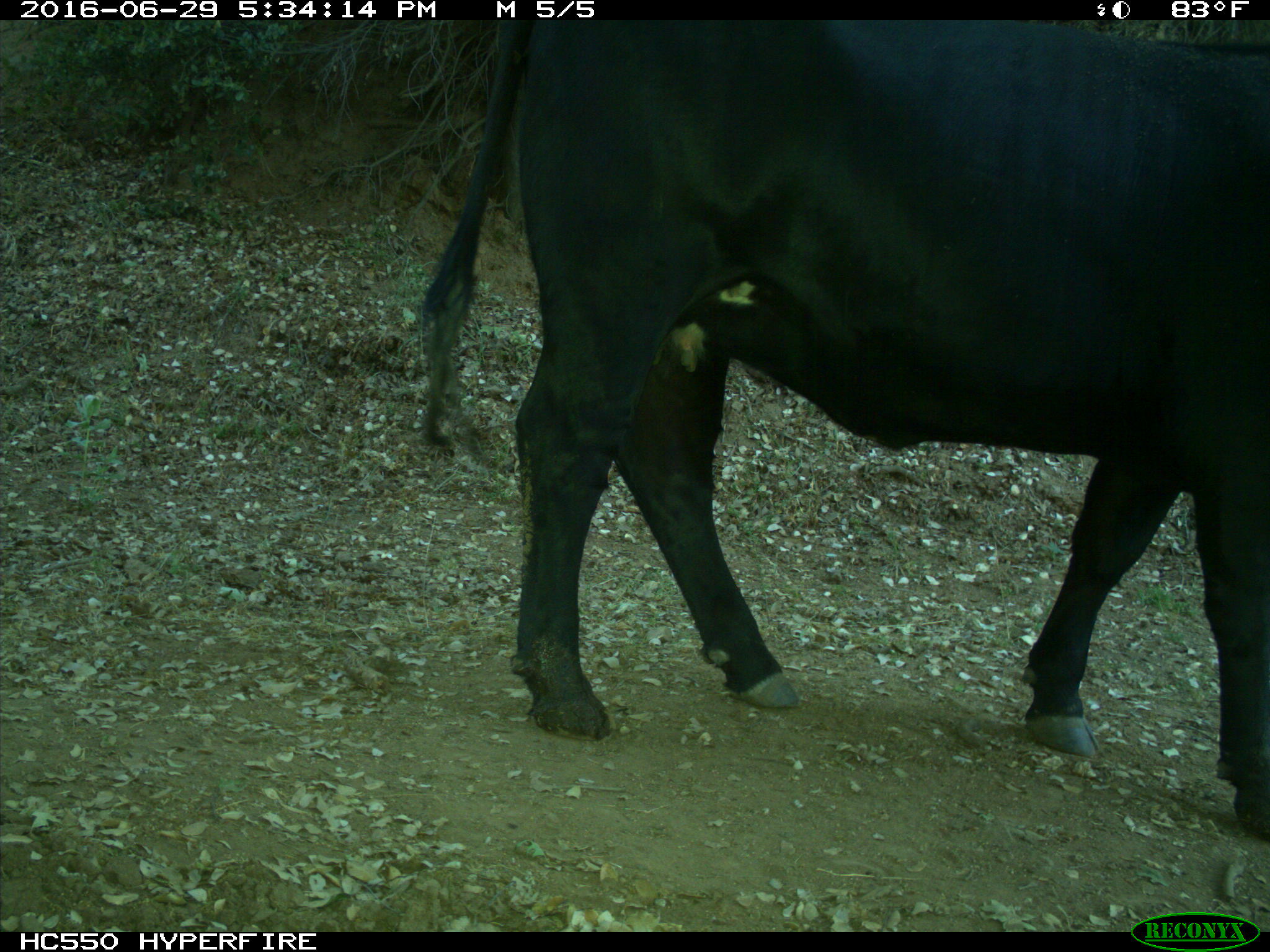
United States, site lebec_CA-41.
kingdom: Animalia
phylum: Chordata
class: Mammalia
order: Artiodactyla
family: Bovidae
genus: Bos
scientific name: Bos taurus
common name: domestic cow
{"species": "Bos taurus (domestic cow)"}